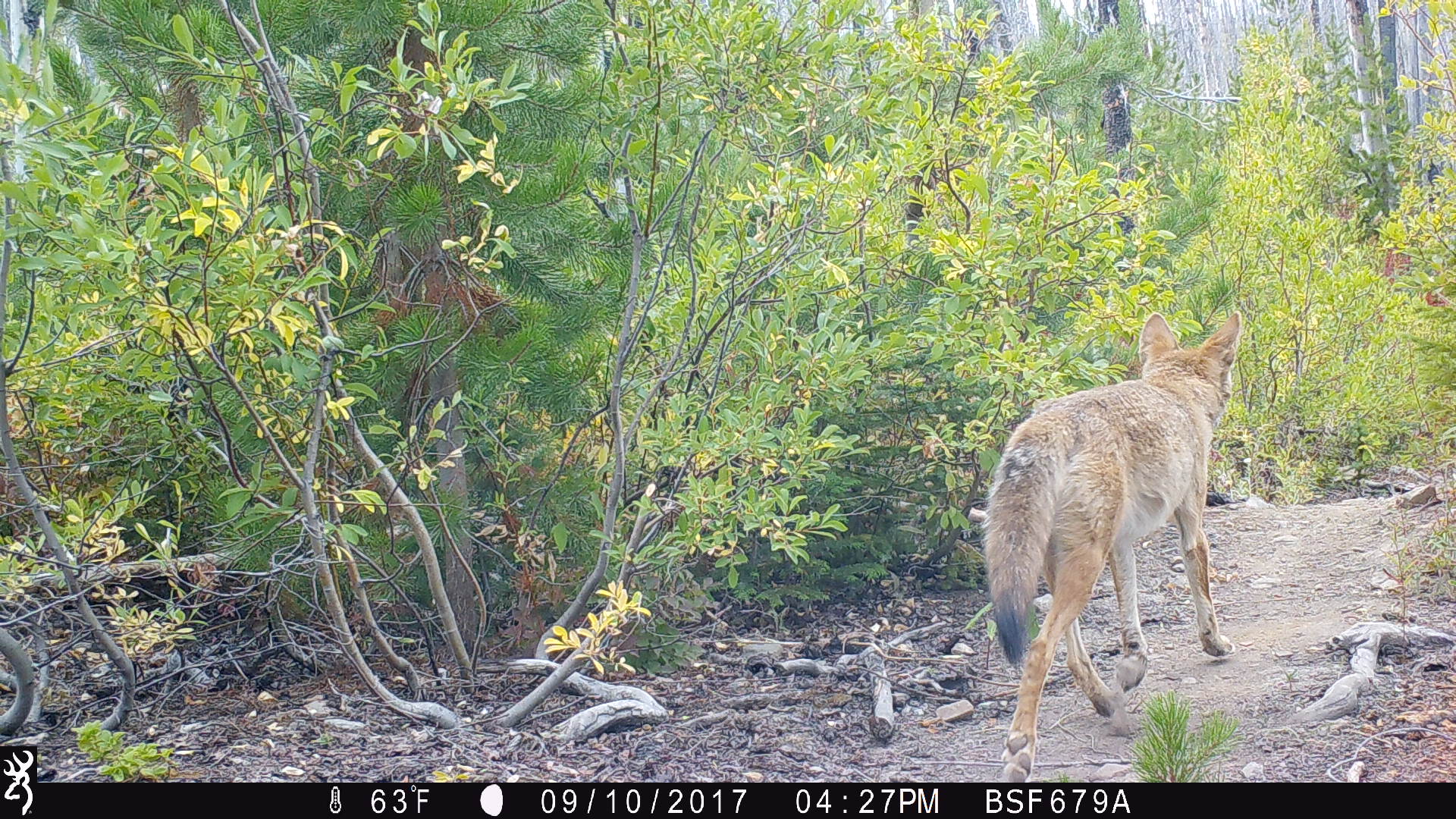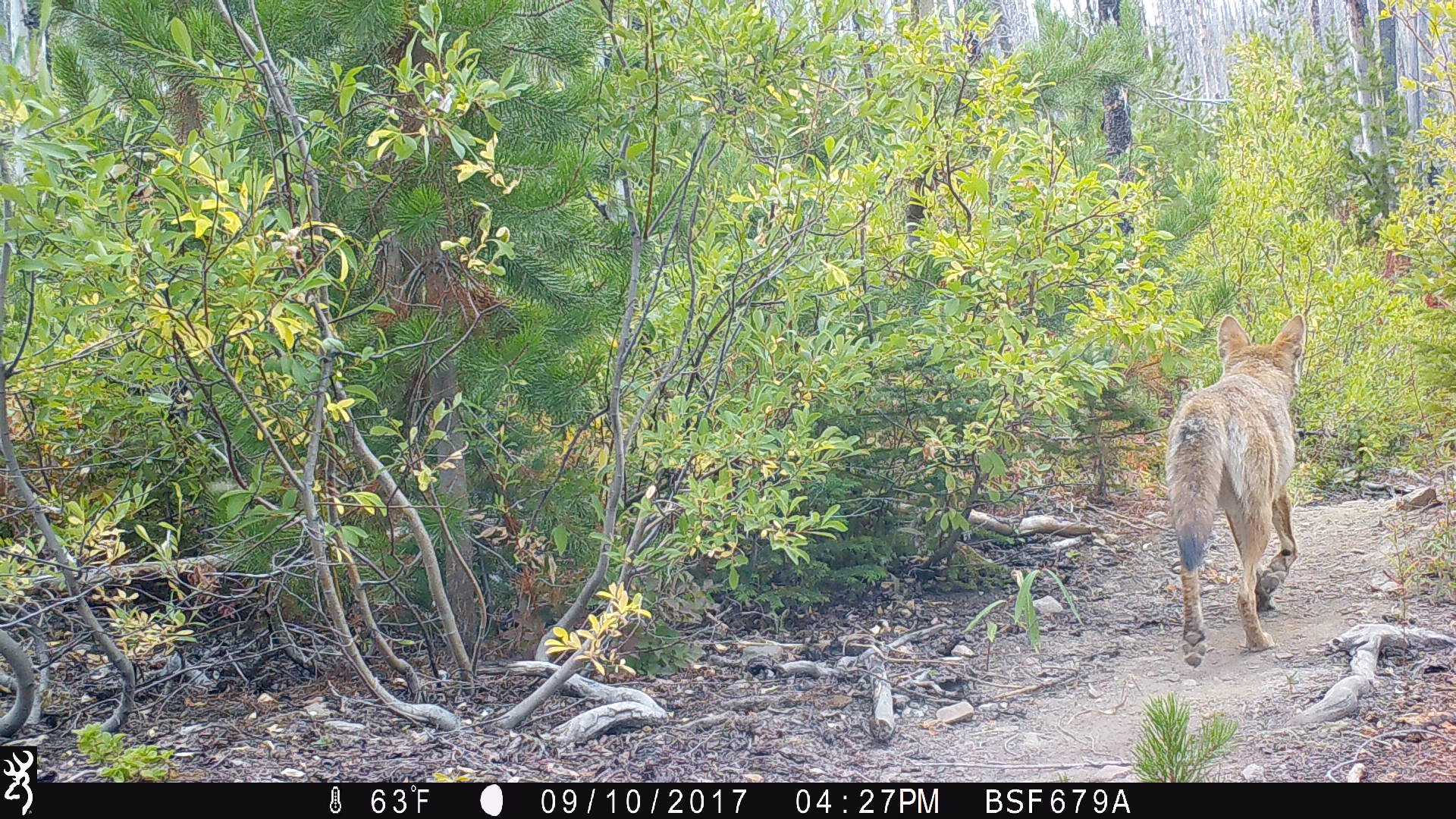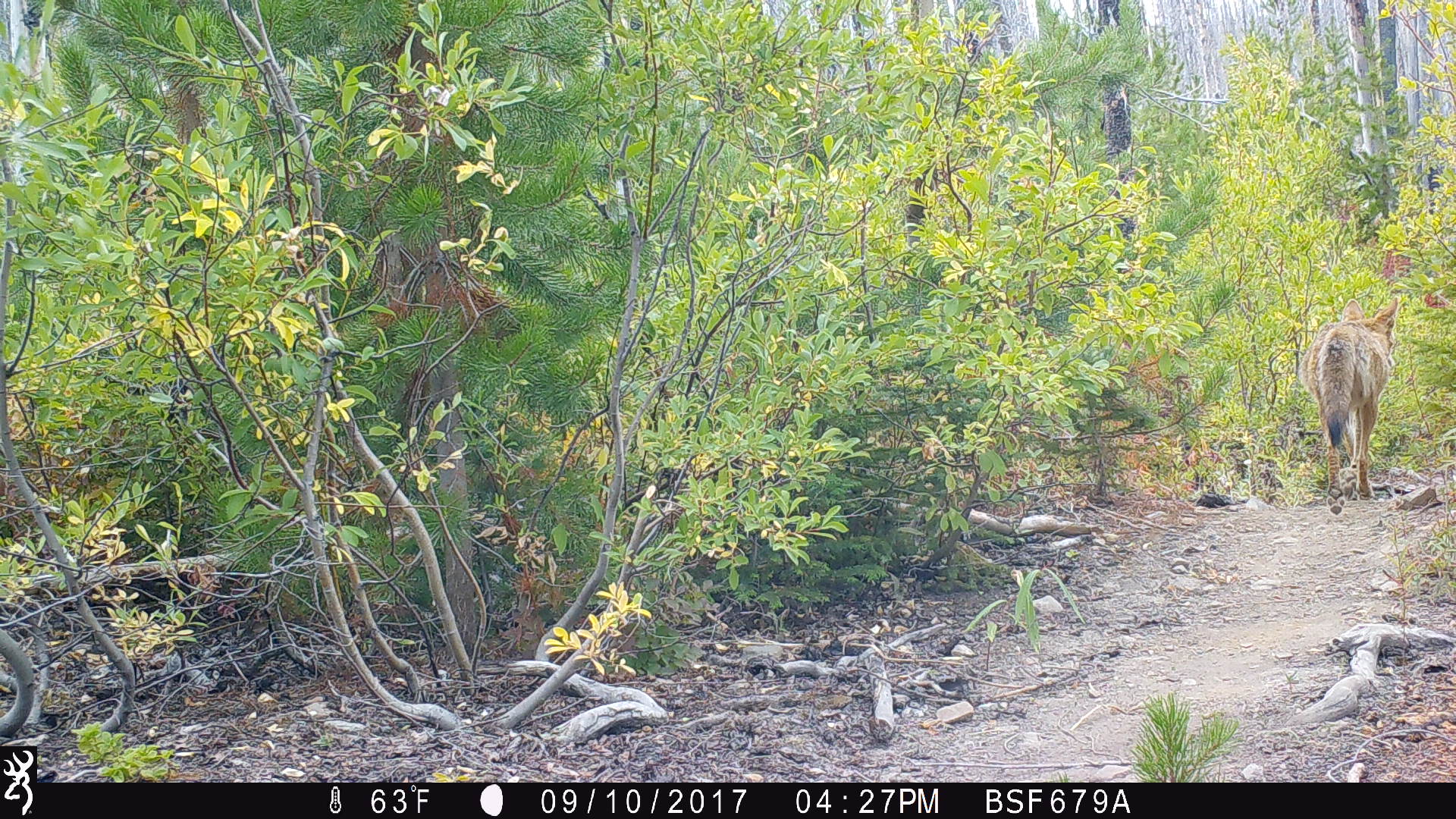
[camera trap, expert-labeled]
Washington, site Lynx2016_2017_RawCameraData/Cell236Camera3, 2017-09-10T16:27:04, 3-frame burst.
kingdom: Animalia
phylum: Chordata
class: Mammalia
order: Carnivora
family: Canidae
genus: Canis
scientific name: Canis latrans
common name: coyote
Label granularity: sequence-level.